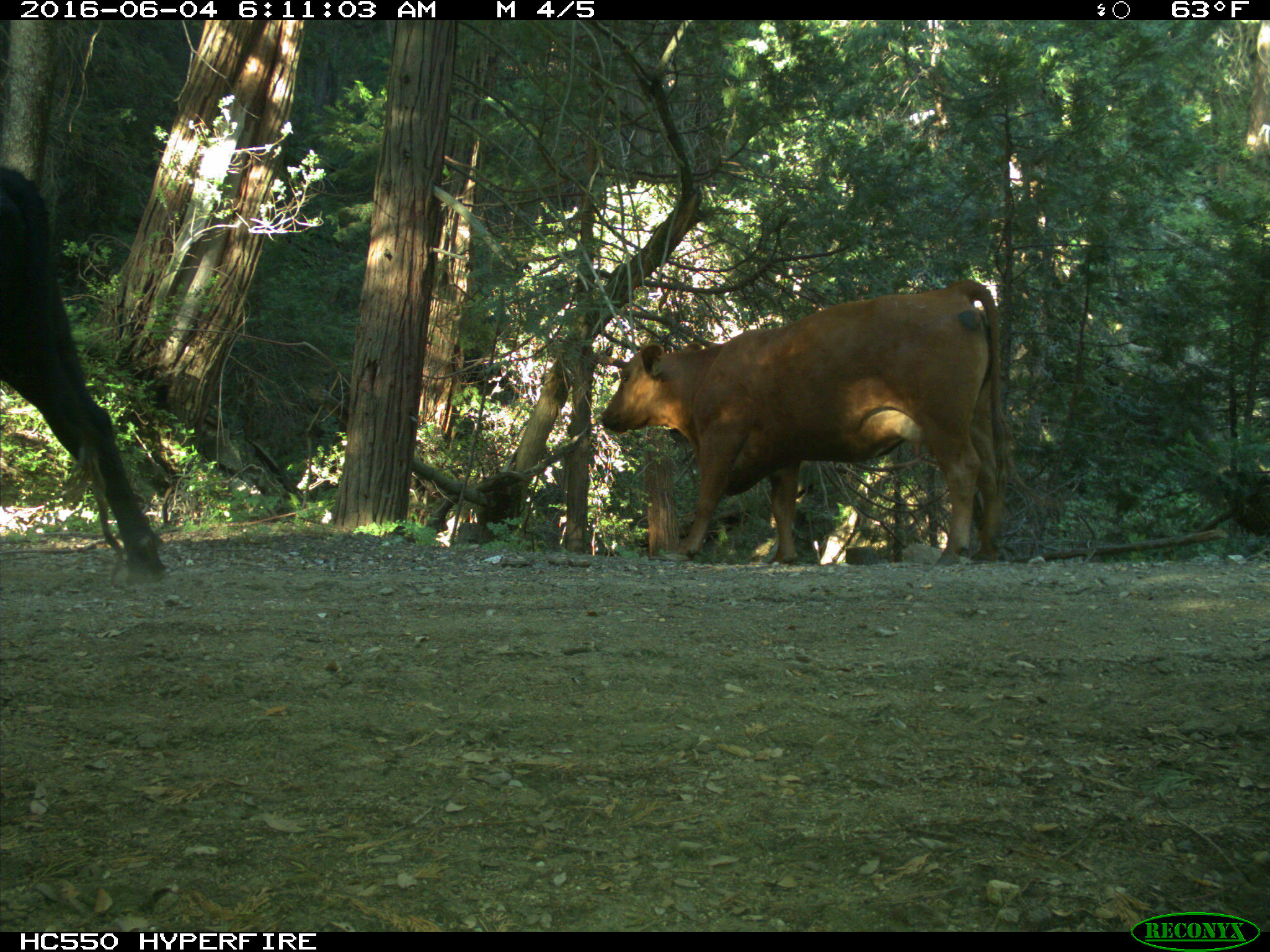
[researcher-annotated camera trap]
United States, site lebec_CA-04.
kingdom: Animalia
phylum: Chordata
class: Mammalia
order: Artiodactyla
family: Bovidae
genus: Bos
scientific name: Bos taurus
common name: domestic cow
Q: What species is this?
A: Bos taurus (domestic cow).